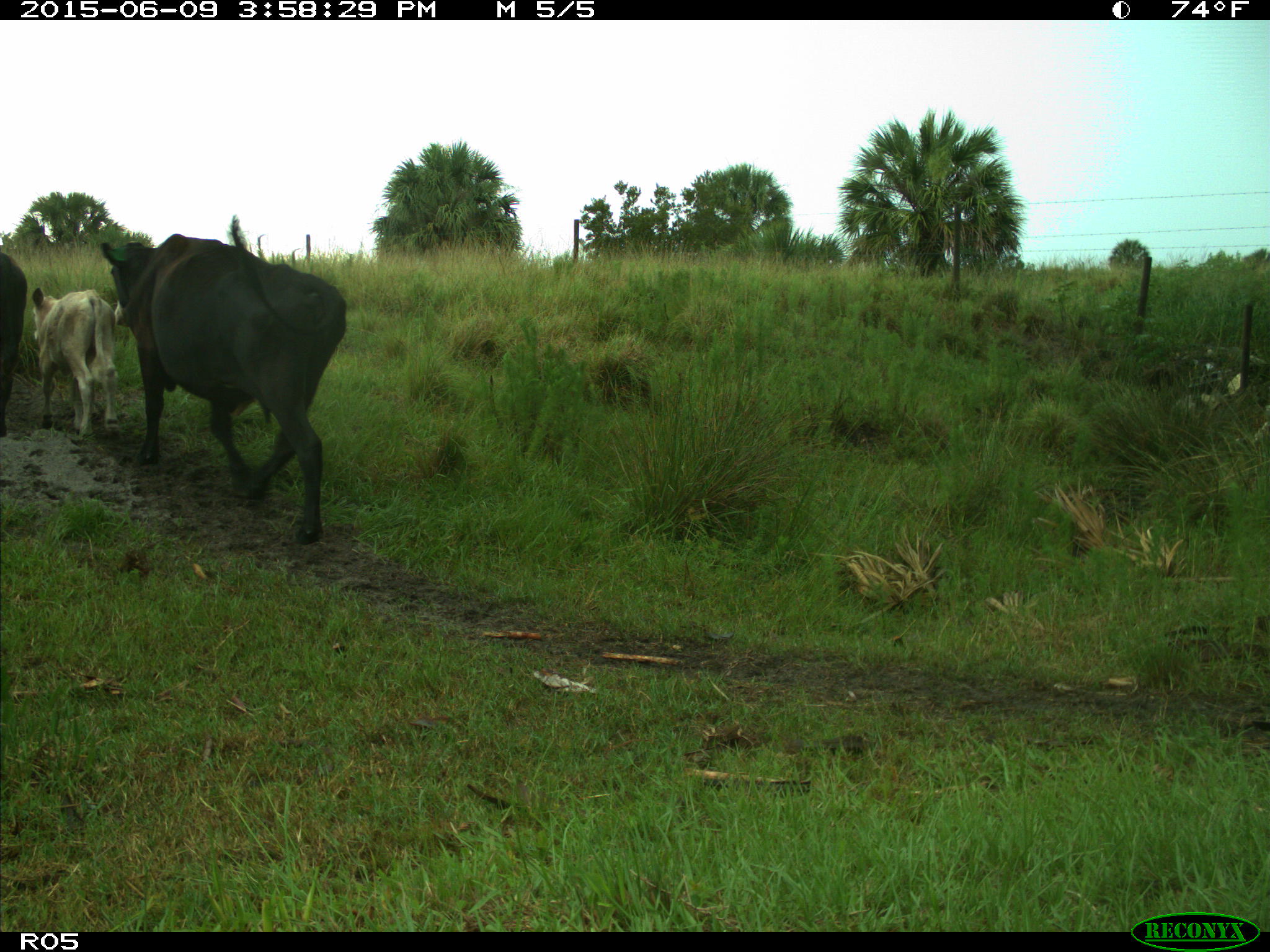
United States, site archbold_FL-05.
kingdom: Animalia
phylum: Chordata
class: Mammalia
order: Artiodactyla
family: Bovidae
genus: Bos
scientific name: Bos taurus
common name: domestic cow